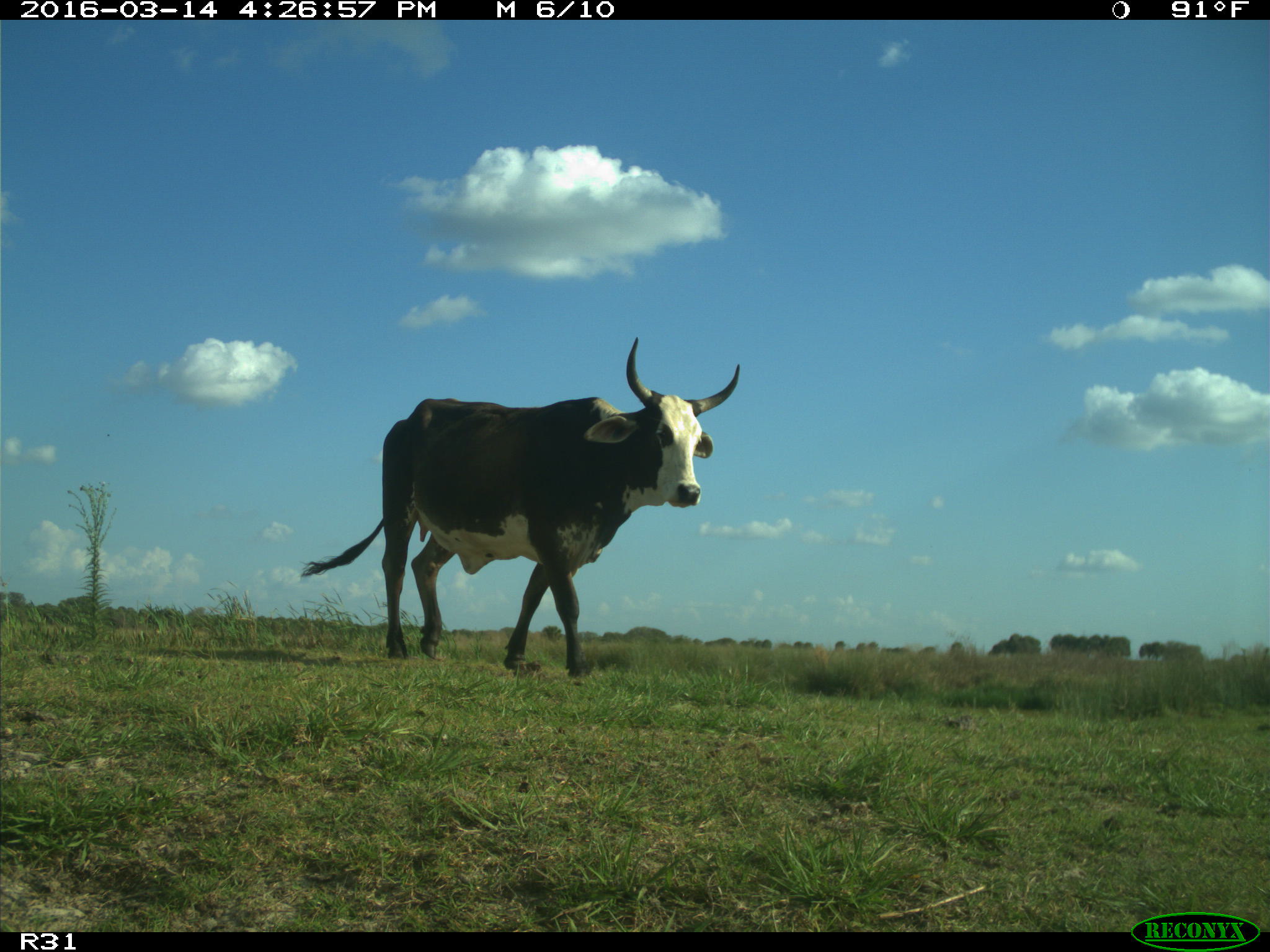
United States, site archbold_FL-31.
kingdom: Animalia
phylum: Chordata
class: Mammalia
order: Artiodactyla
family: Bovidae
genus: Bos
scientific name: Bos taurus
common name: domestic cow